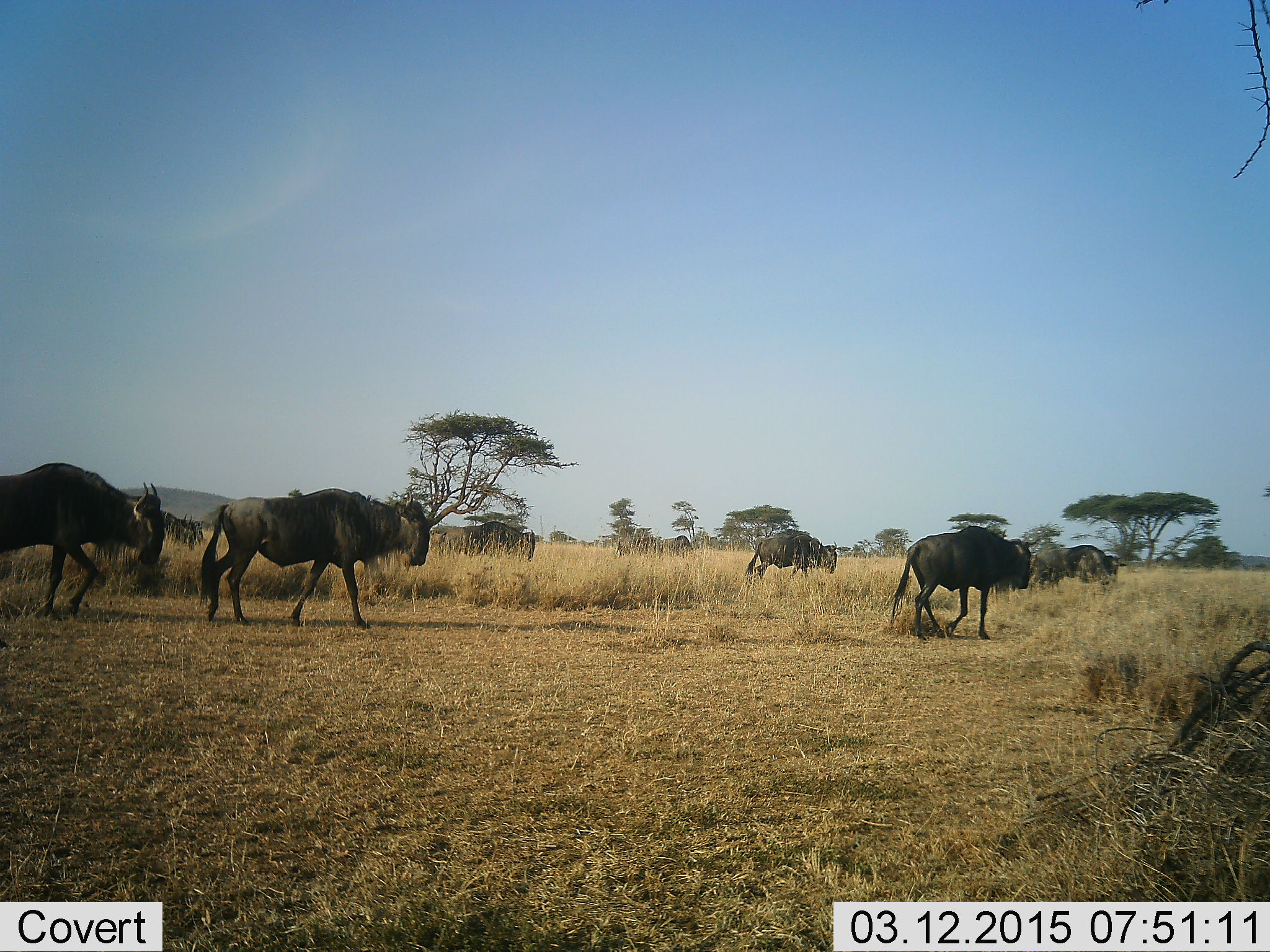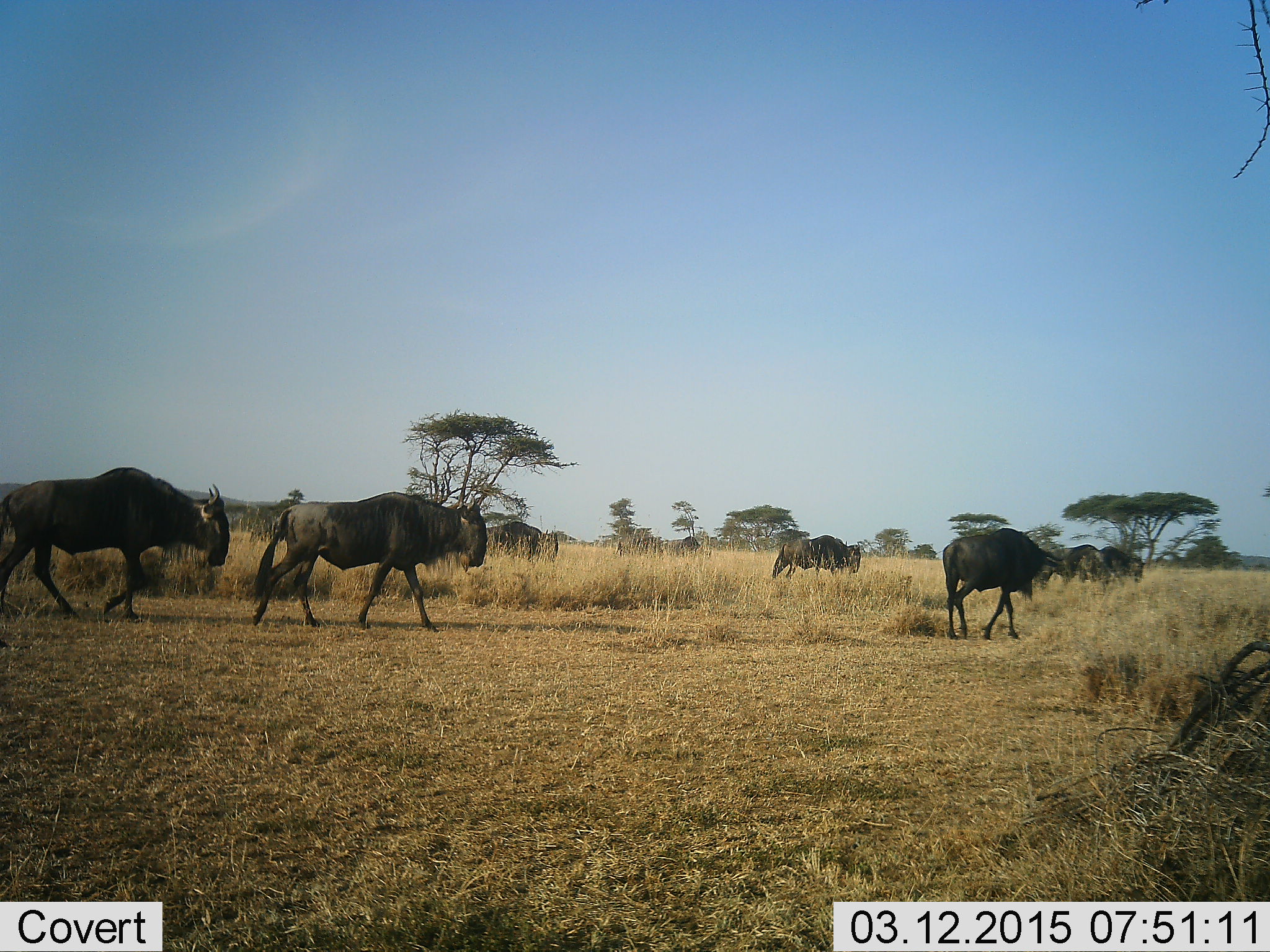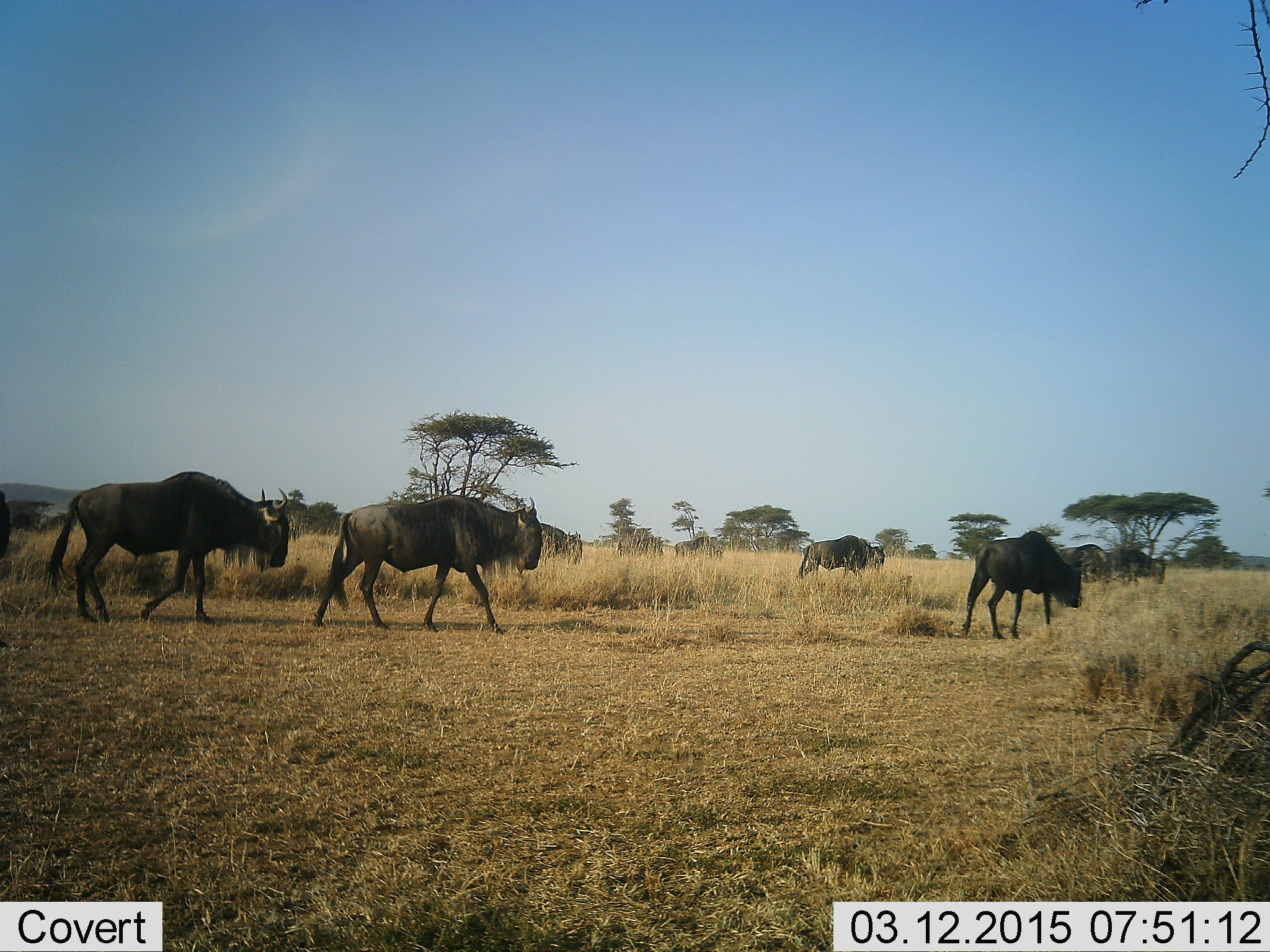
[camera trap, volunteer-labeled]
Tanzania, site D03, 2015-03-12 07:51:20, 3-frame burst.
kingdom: Animalia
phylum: Chordata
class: Mammalia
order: Artiodactyla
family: Bovidae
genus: Connochaetes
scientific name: Connochaetes taurinus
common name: blue wildebeest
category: wildebeest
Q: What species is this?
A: Wildebeest (blue wildebeest) (Connochaetes taurinus).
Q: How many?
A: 9.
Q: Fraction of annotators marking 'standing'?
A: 0%.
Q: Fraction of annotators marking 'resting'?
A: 0%.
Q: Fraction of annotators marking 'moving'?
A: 100%.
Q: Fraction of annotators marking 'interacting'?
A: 0%.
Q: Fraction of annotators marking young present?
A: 0%.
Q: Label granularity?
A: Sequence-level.